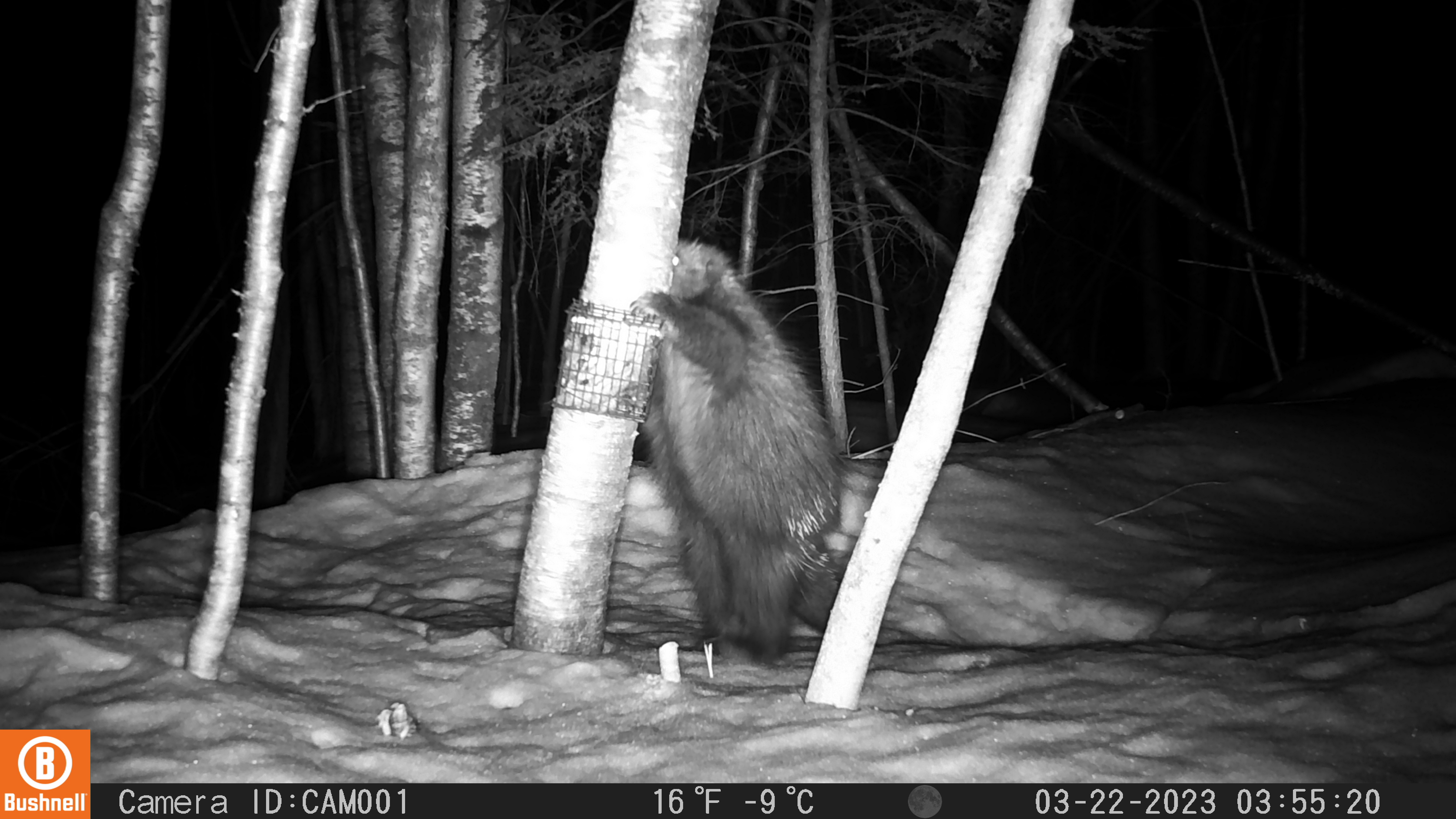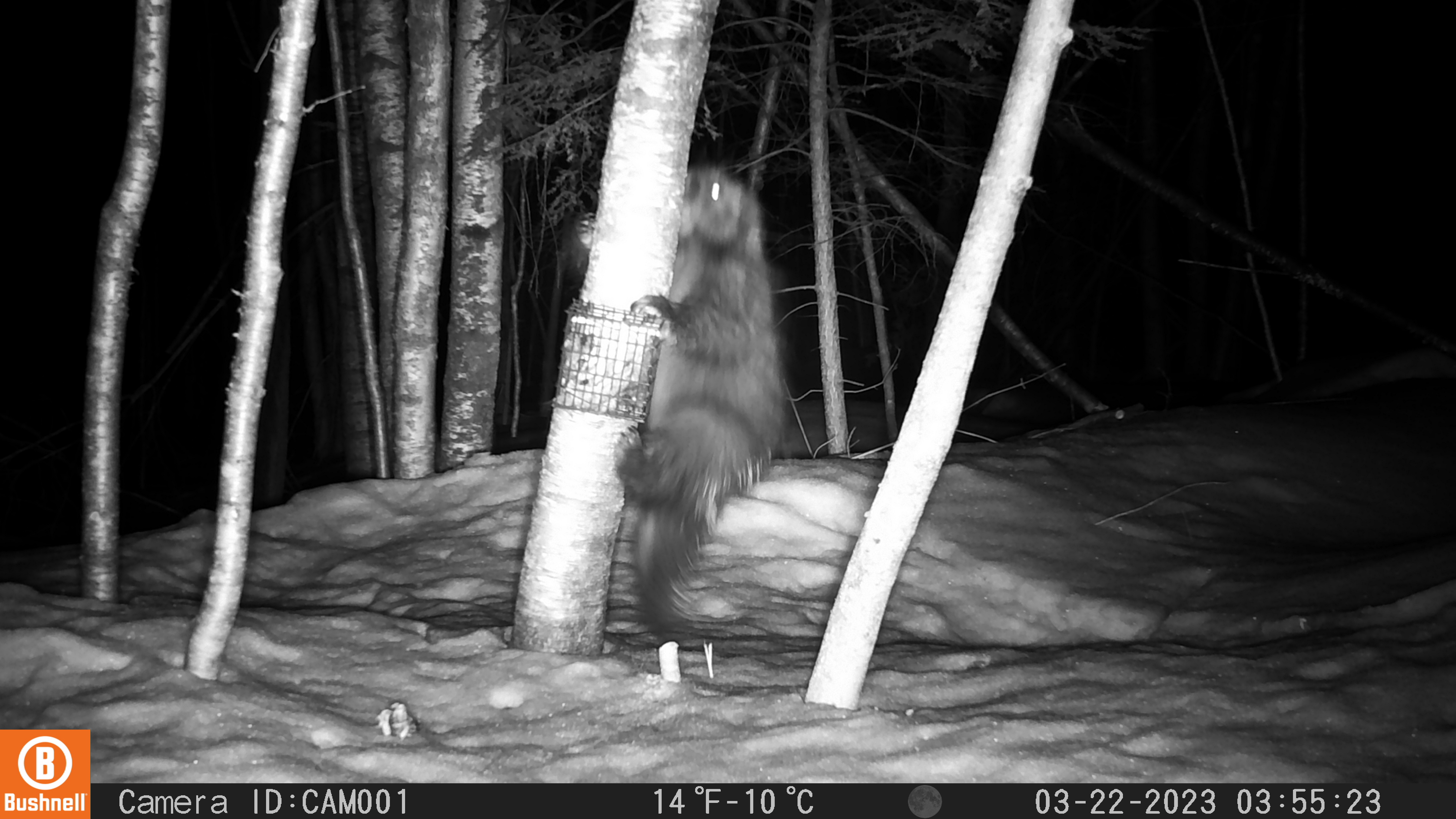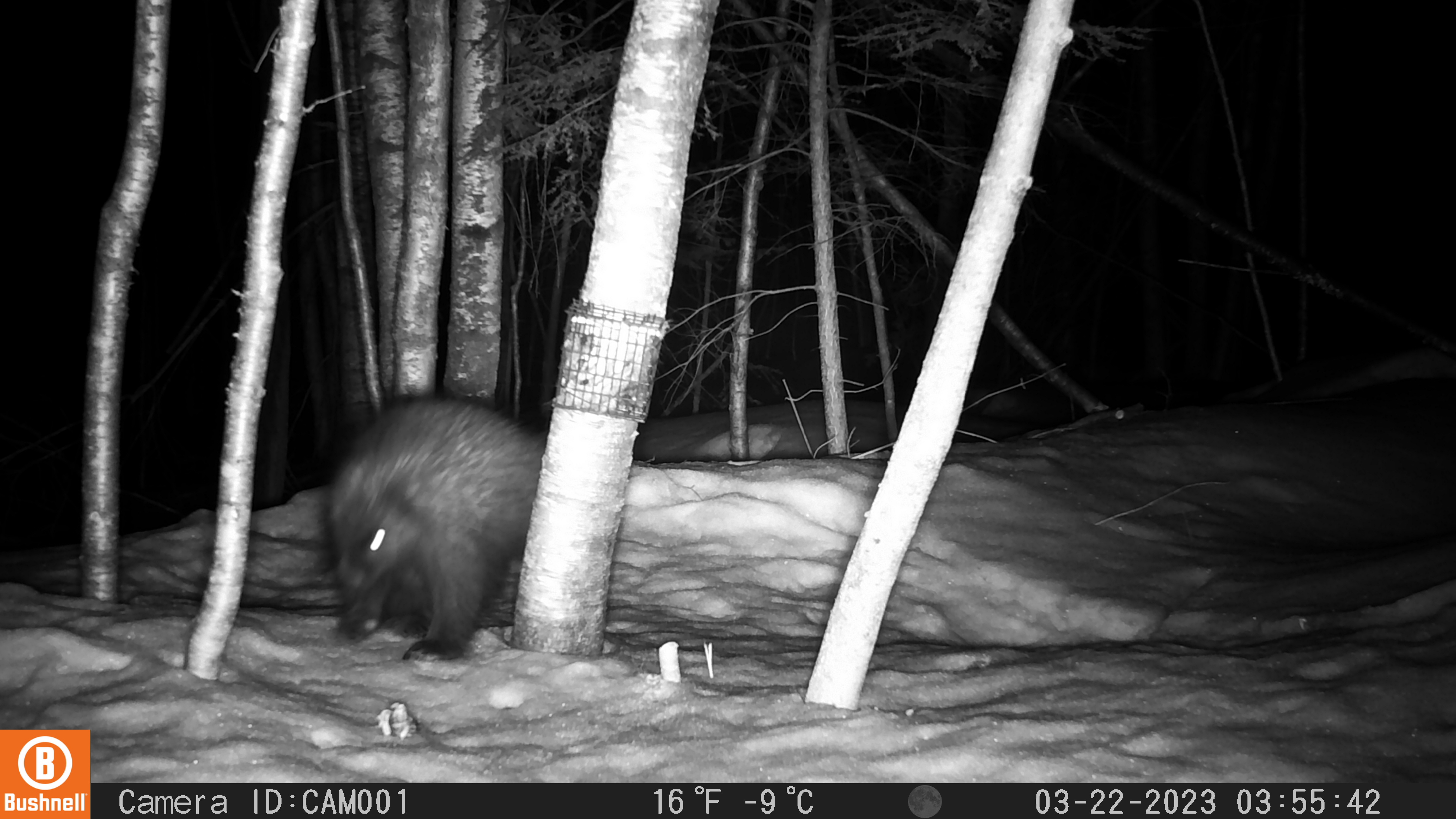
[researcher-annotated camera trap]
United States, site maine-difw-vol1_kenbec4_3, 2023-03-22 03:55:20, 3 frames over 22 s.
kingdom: Animalia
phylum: Chordata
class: Mammalia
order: Rodentia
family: Erethizontidae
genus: Erethizon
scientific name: Erethizon dorsatum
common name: porcupine